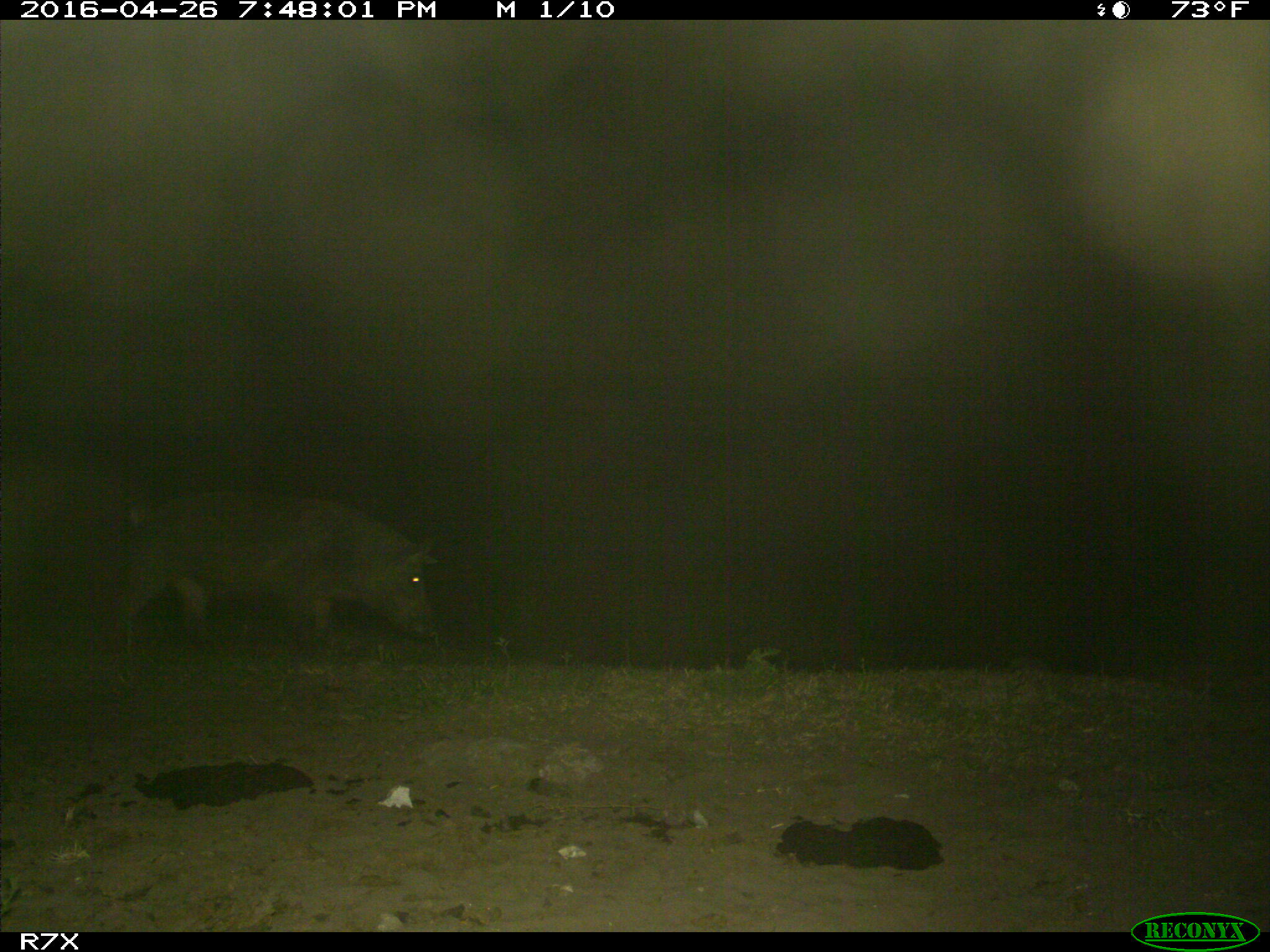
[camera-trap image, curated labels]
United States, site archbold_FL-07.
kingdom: Animalia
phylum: Chordata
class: Mammalia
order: Artiodactyla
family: Suidae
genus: Sus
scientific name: Sus scrofa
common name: wild boar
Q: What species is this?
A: Sus scrofa (wild boar).